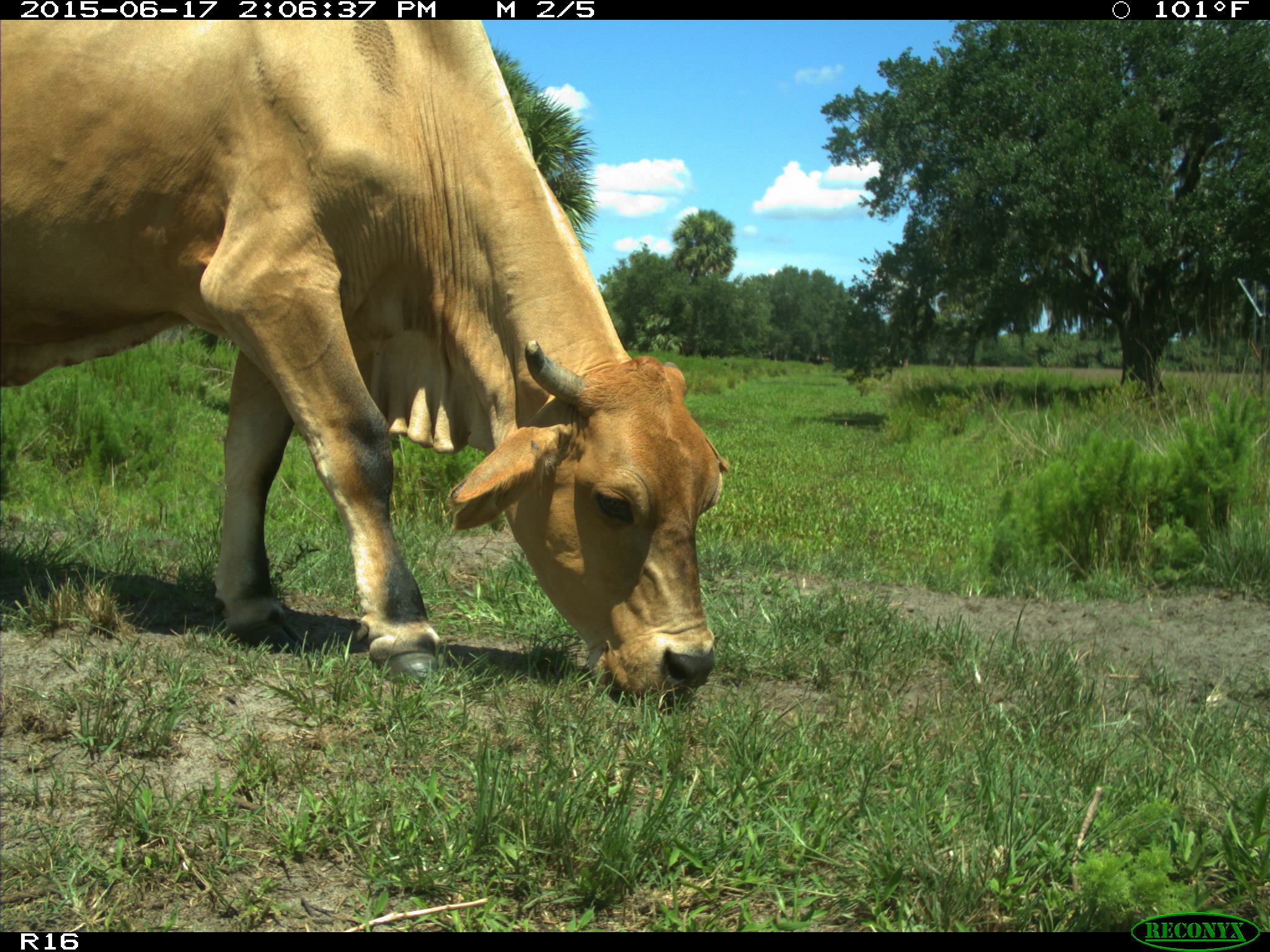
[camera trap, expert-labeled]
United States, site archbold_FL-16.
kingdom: Animalia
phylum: Chordata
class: Mammalia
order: Artiodactyla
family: Bovidae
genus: Bos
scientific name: Bos taurus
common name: domestic cow